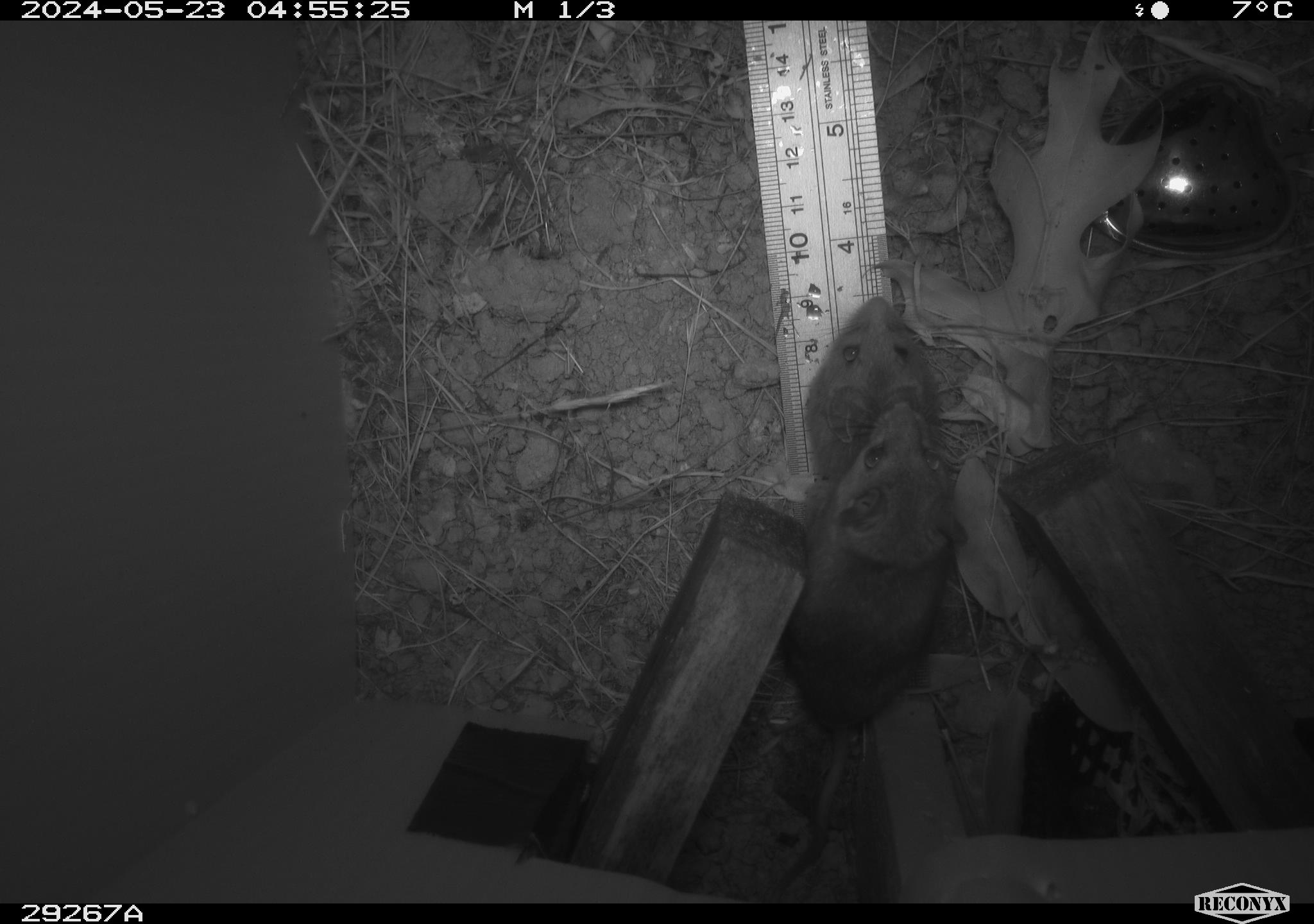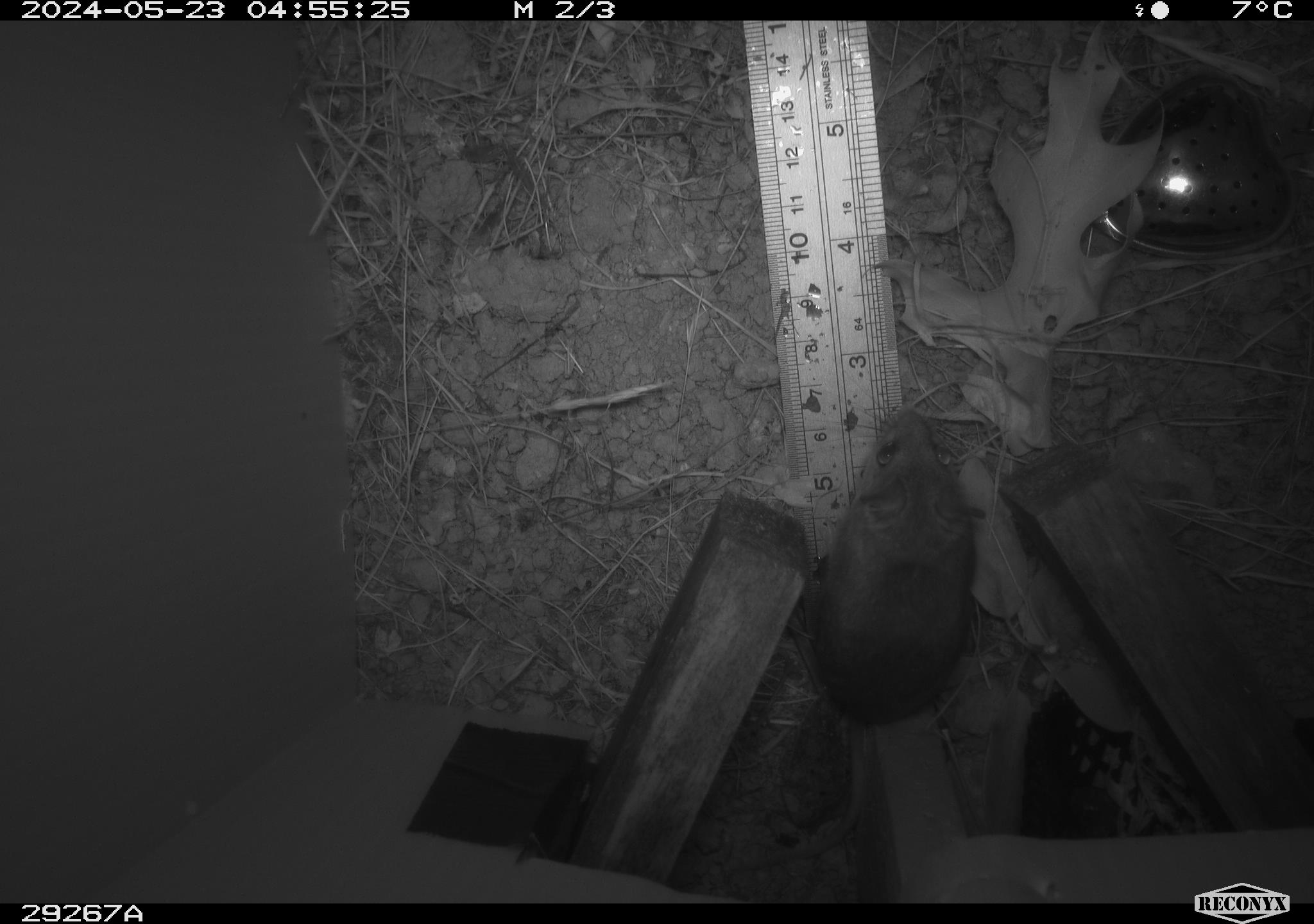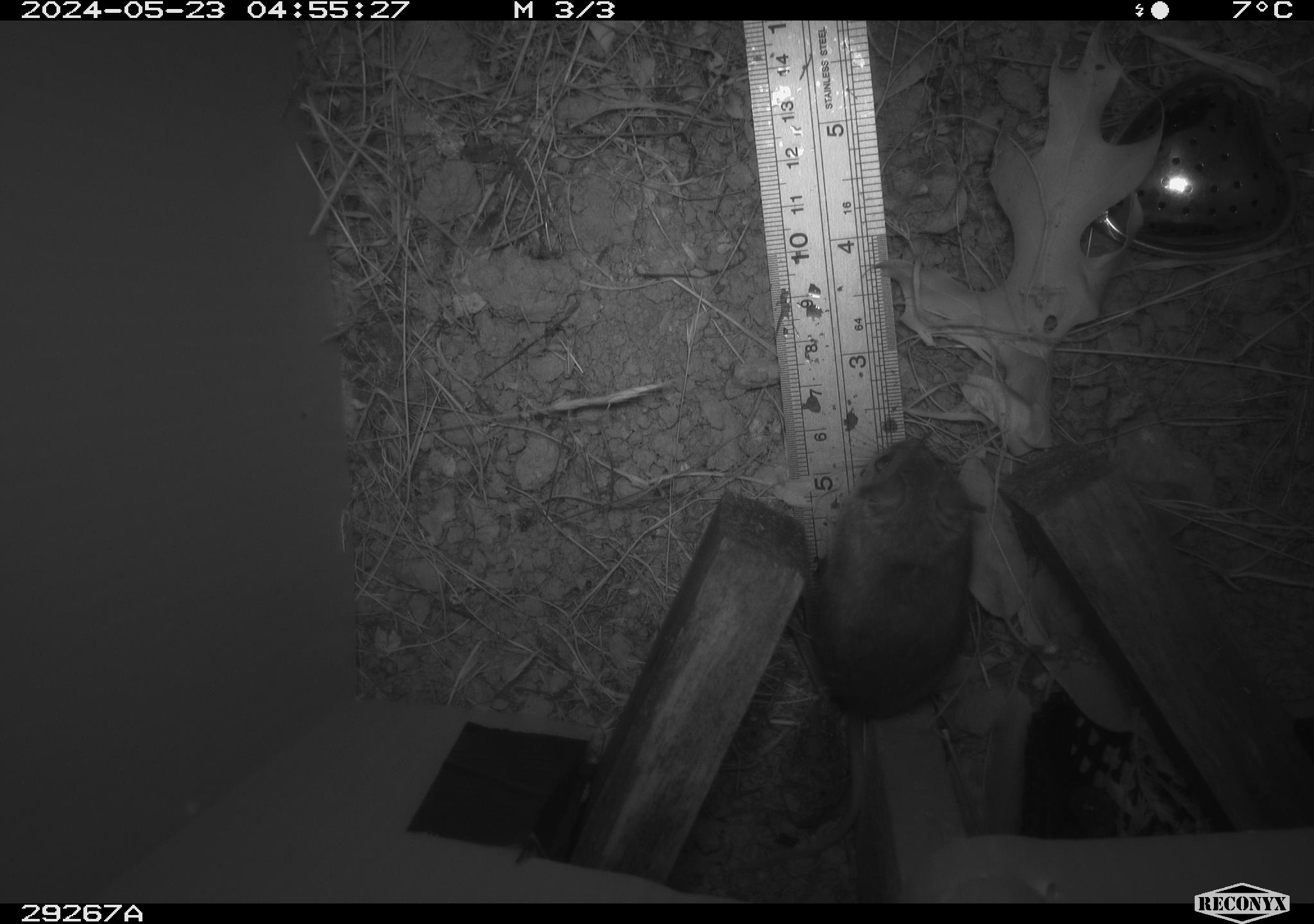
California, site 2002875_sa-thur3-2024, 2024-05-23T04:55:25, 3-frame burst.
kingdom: Animalia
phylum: Chordata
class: Mammalia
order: Rodentia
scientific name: Rodentia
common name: mouse species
Mouse species (Rodentia).